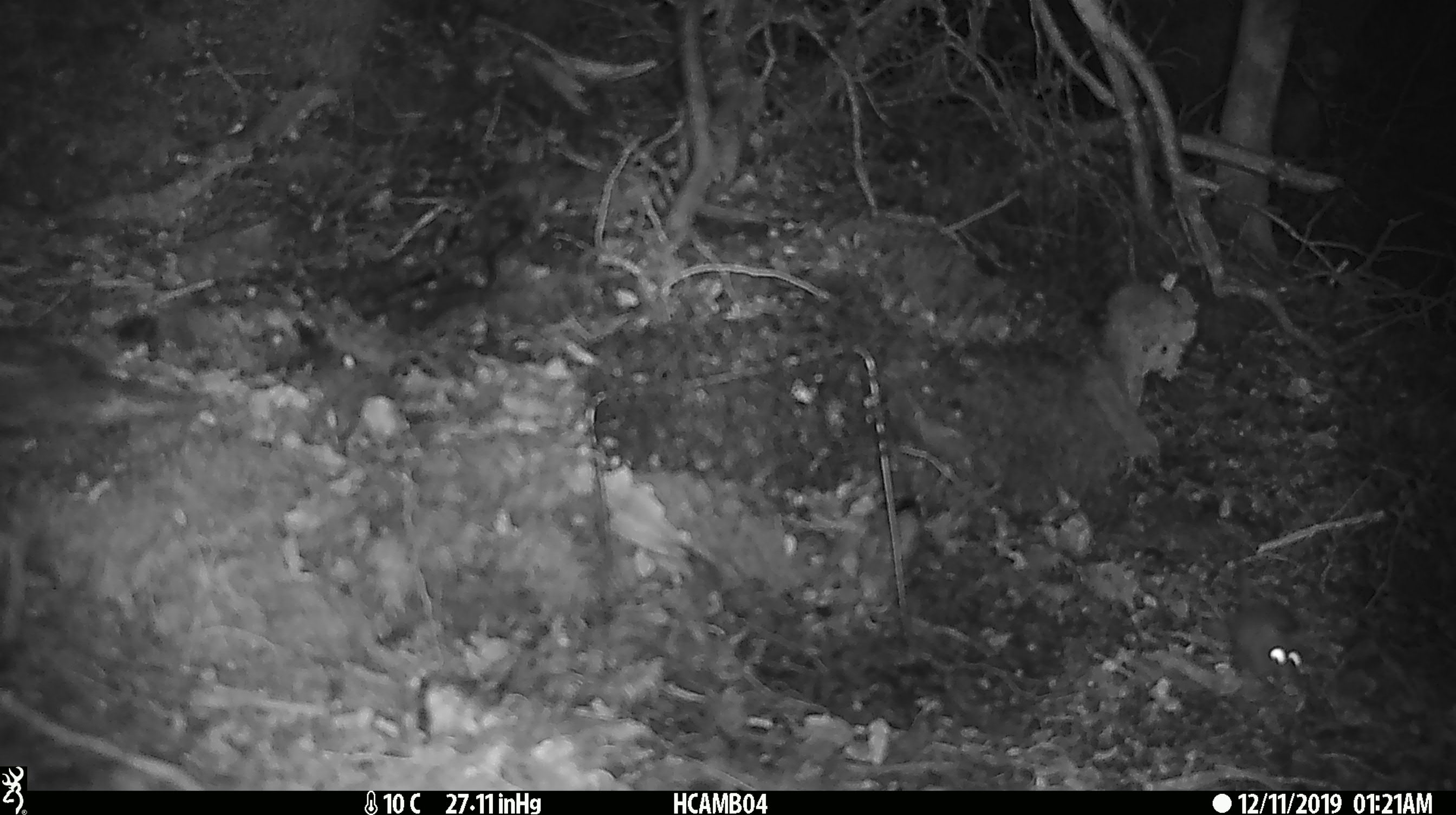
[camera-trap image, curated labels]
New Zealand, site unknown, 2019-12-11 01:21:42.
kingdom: Animalia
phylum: Chordata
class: Mammalia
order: Rodentia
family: Muridae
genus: Mus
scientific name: Mus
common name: mouse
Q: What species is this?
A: Mouse (Mus).